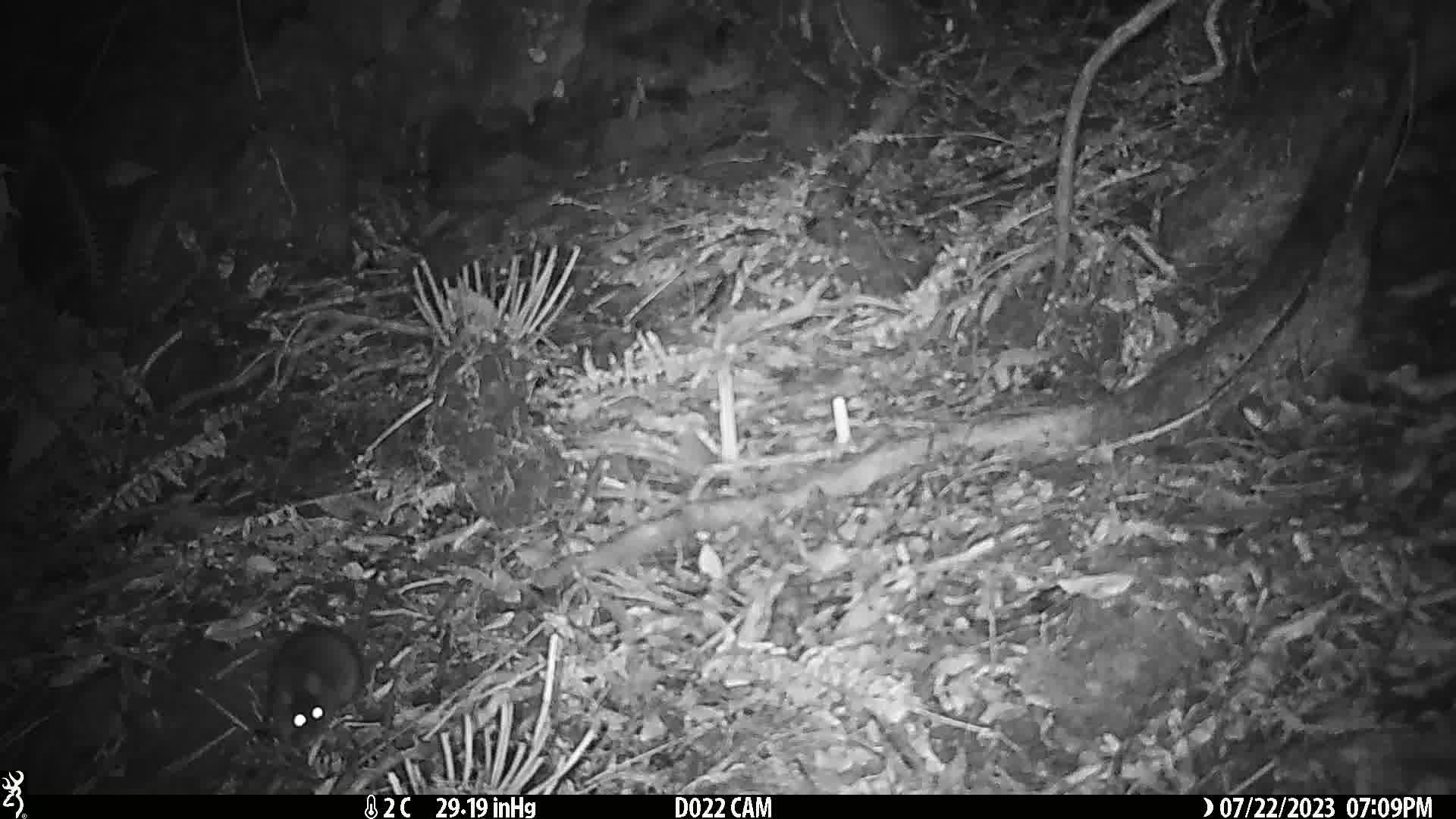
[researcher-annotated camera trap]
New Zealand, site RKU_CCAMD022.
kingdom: Animalia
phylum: Chordata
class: Mammalia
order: Rodentia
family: Muridae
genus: Rattus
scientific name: Rattus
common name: rat